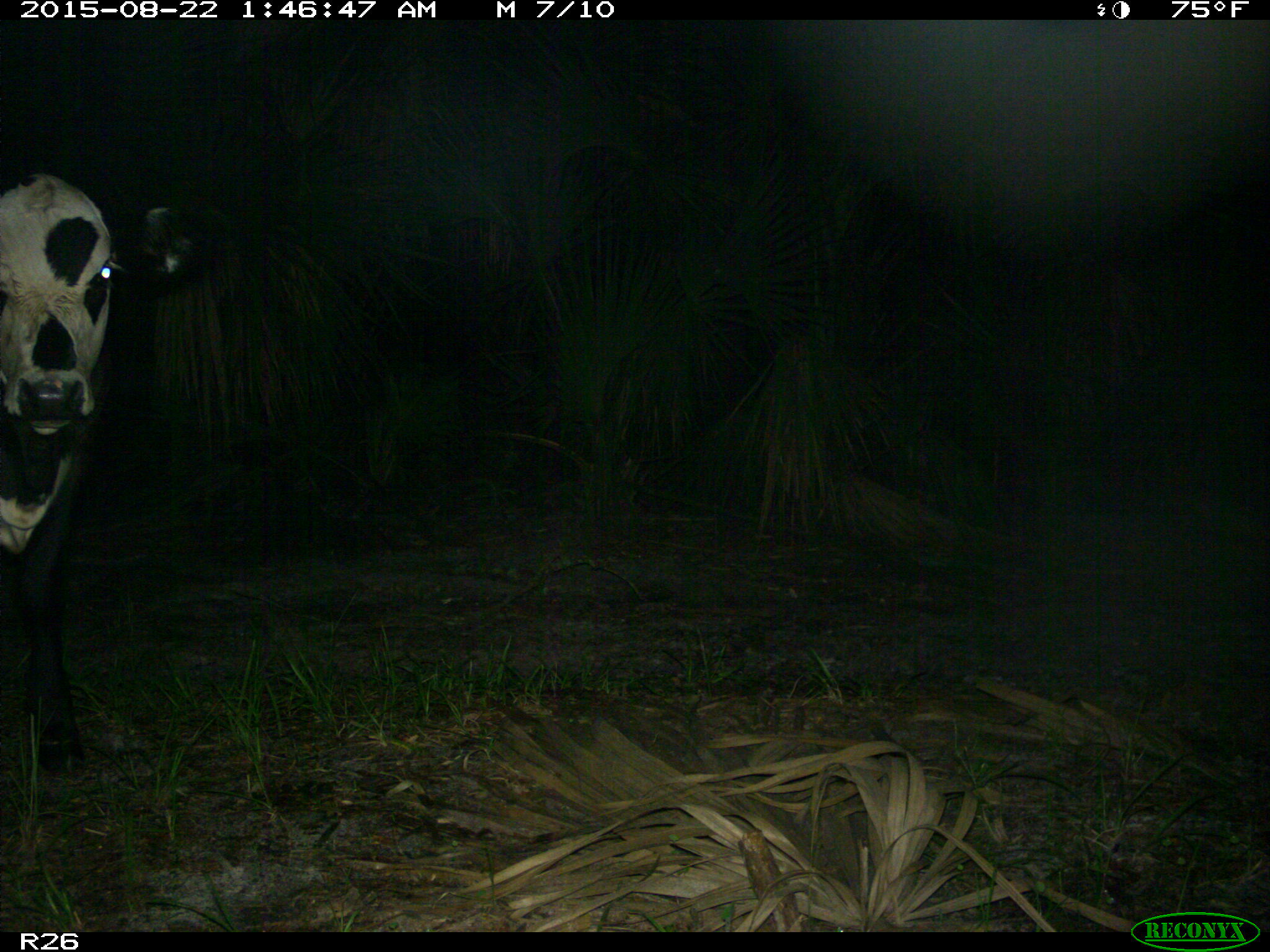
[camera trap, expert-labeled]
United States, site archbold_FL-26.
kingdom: Animalia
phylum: Chordata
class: Mammalia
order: Artiodactyla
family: Bovidae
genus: Bos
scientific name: Bos taurus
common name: domestic cow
Bos taurus (domestic cow).